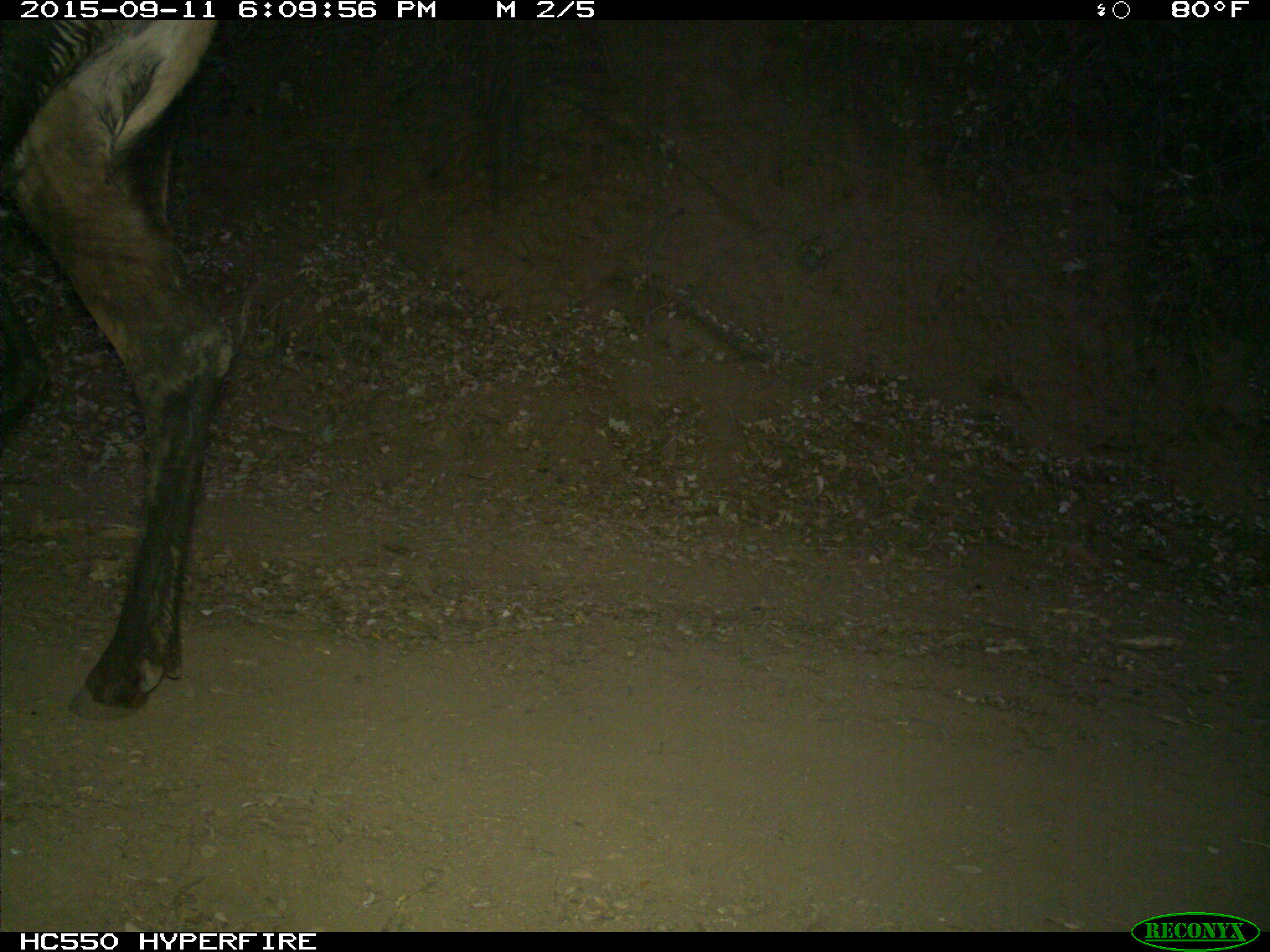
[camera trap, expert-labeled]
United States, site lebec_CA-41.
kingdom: Animalia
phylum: Chordata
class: Mammalia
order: Artiodactyla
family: Cervidae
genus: Cervus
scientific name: Cervus canadensis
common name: elk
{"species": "Cervus canadensis (elk)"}